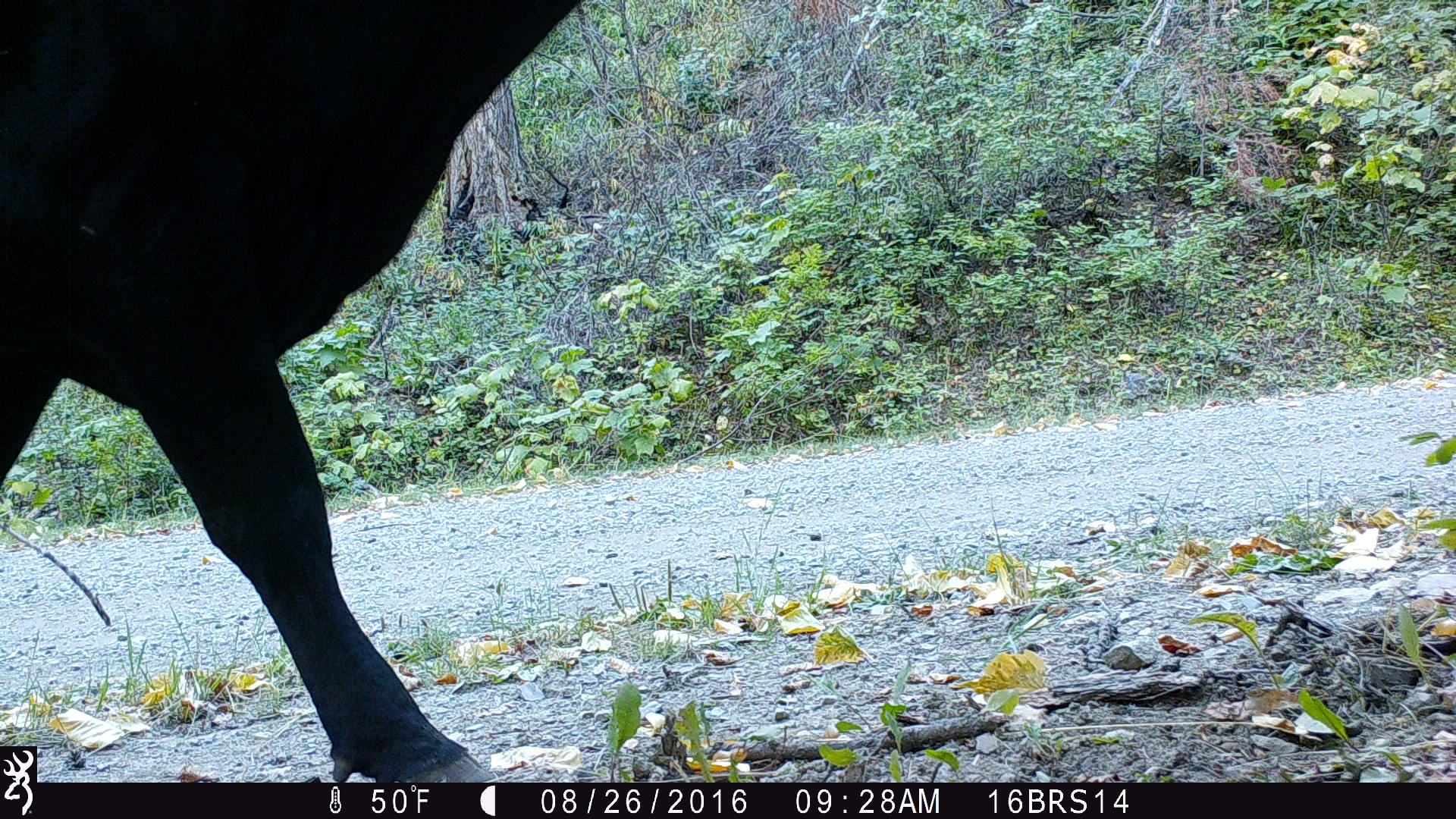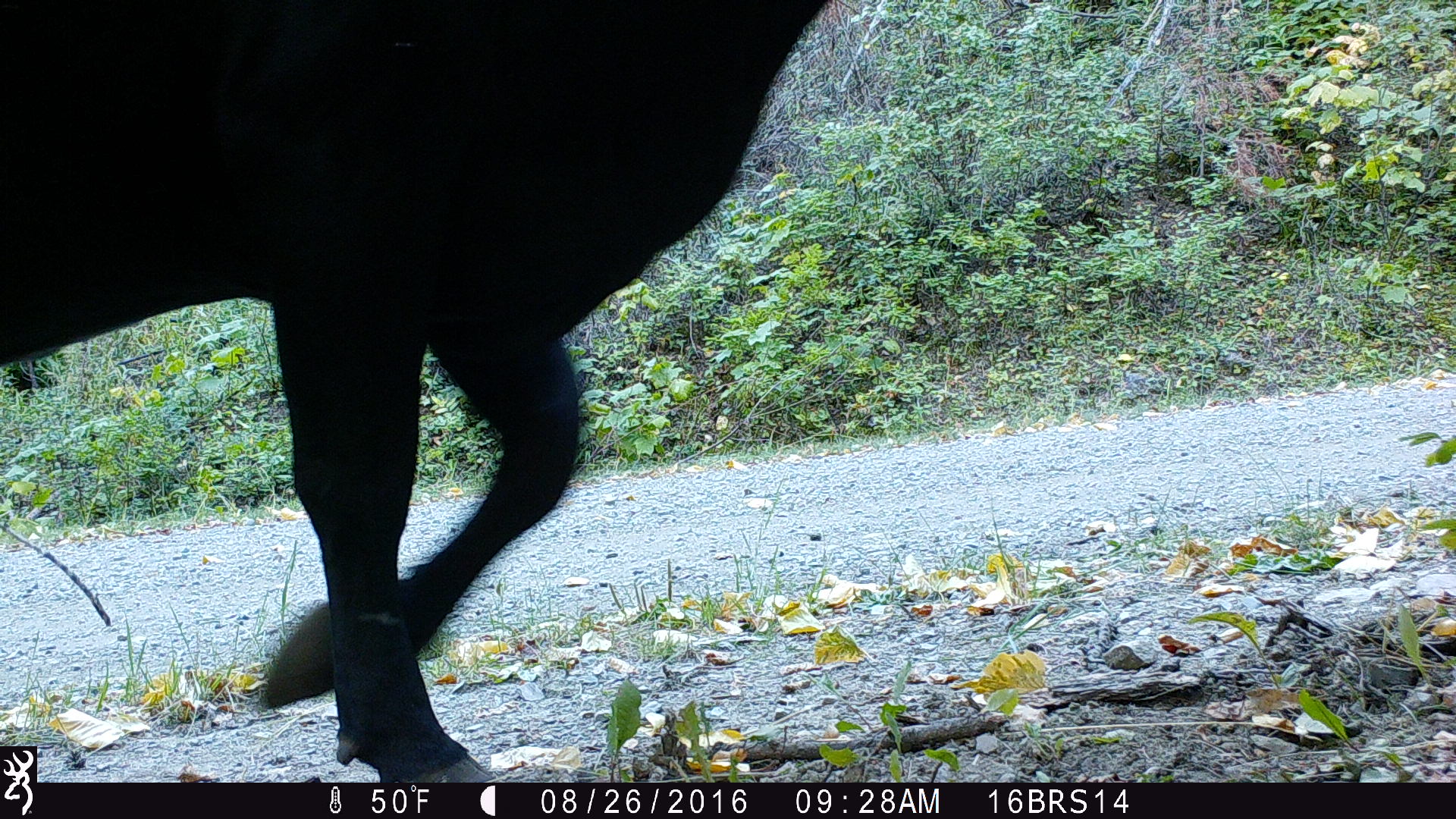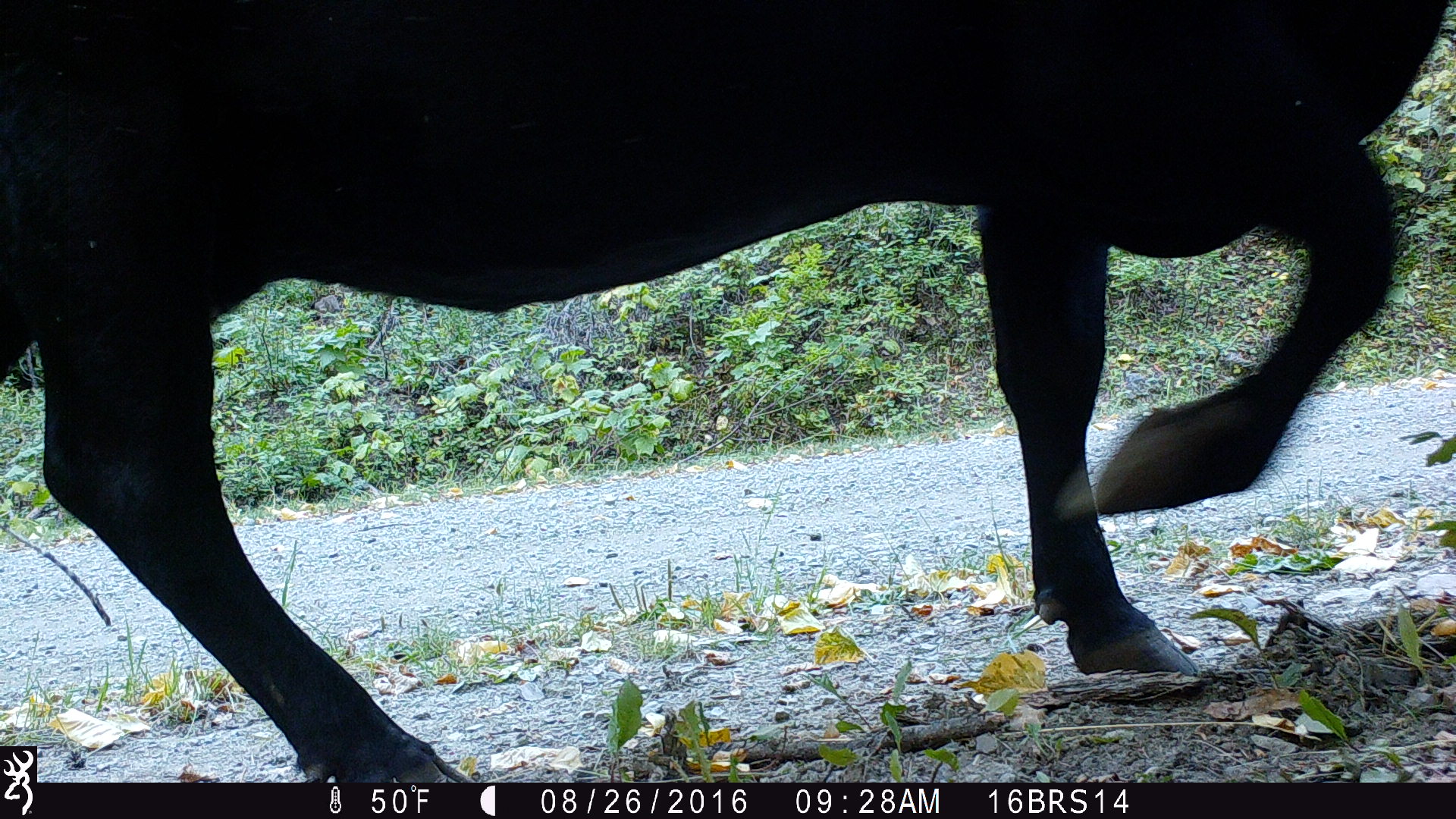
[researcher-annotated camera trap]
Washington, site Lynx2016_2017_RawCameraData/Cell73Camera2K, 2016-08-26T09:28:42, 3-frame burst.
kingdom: Animalia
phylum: Chordata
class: Mammalia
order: Artiodactyla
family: Bovidae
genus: Bos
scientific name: Bos taurus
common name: domestic cattle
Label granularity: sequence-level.